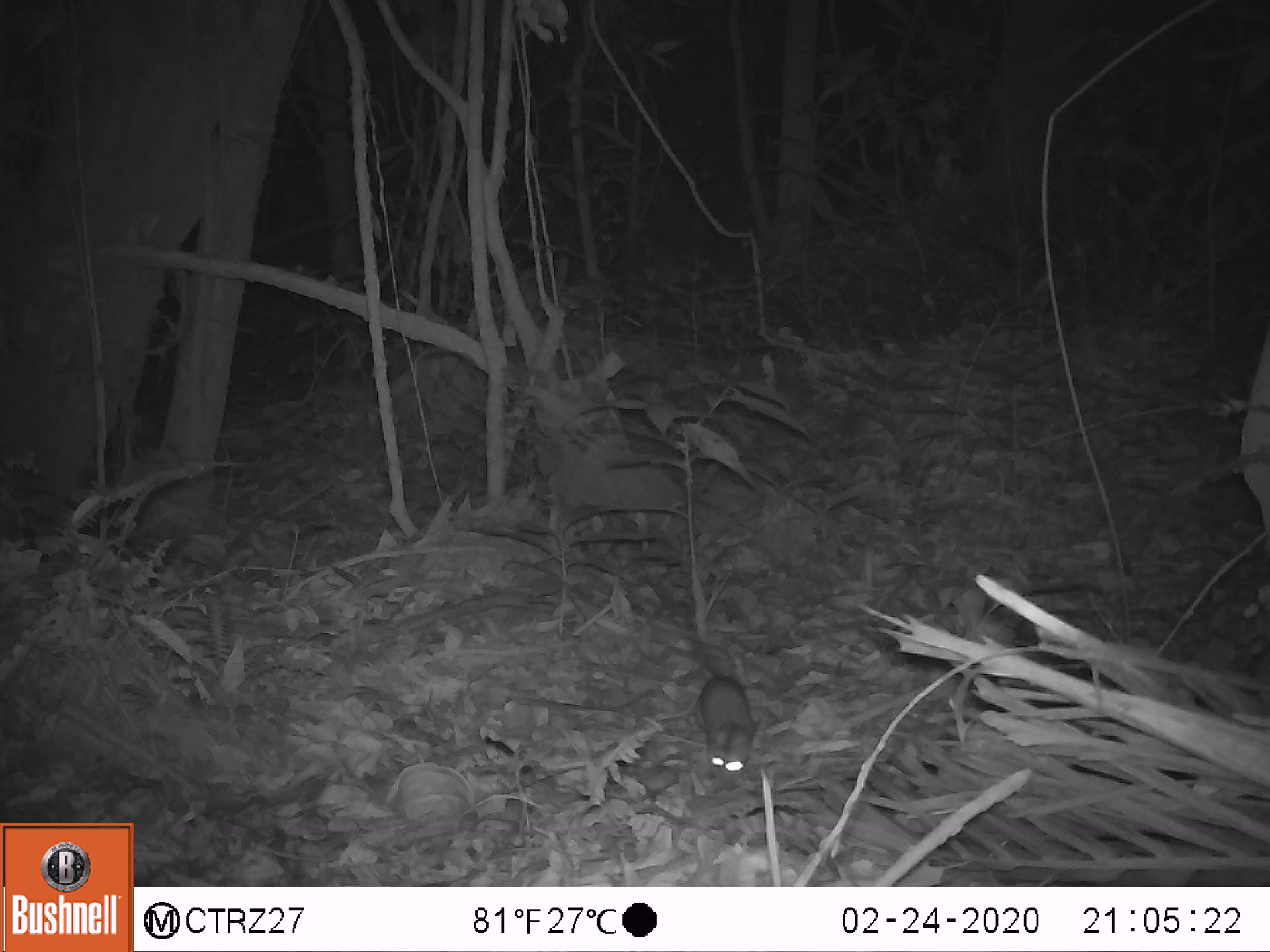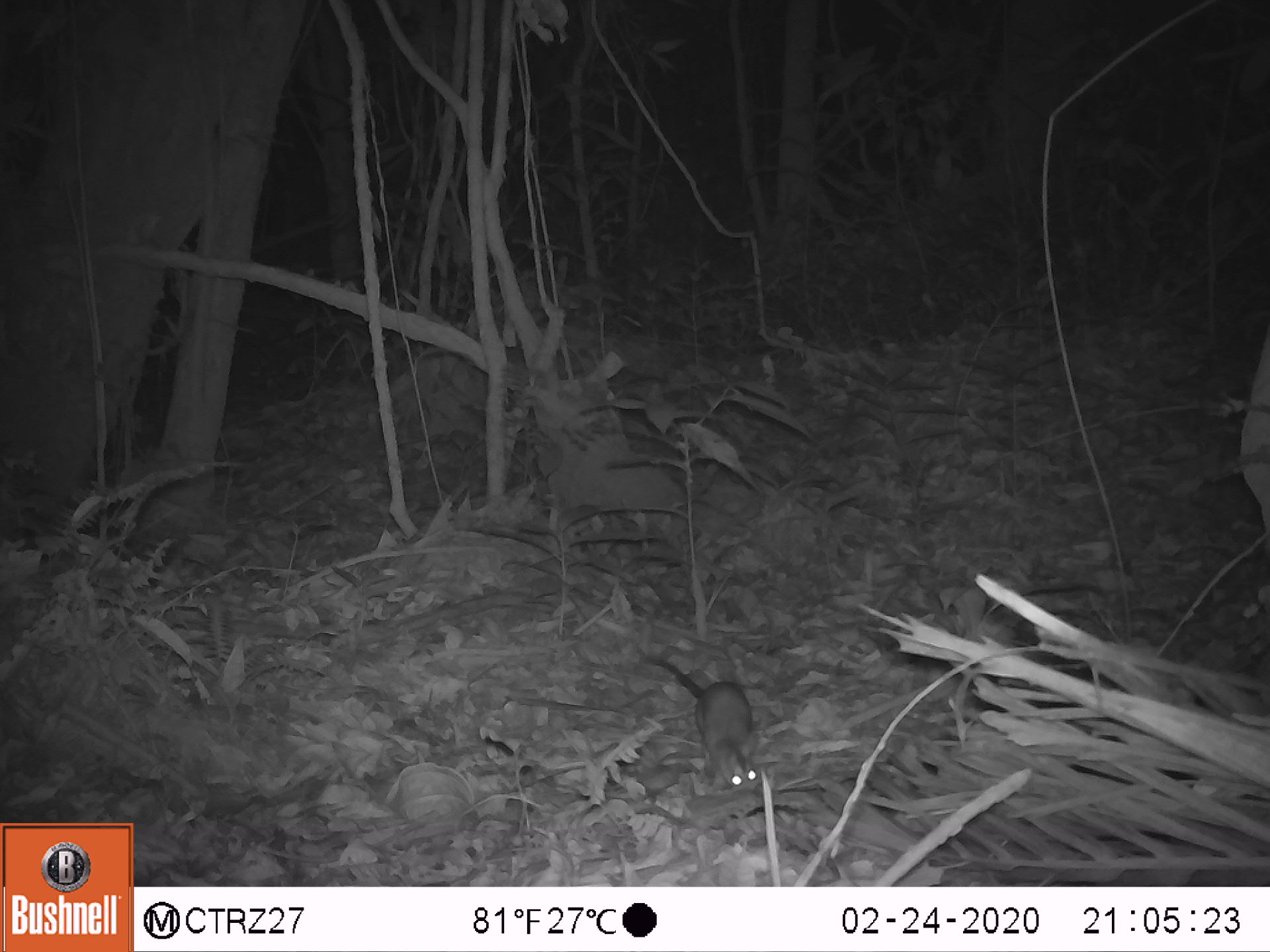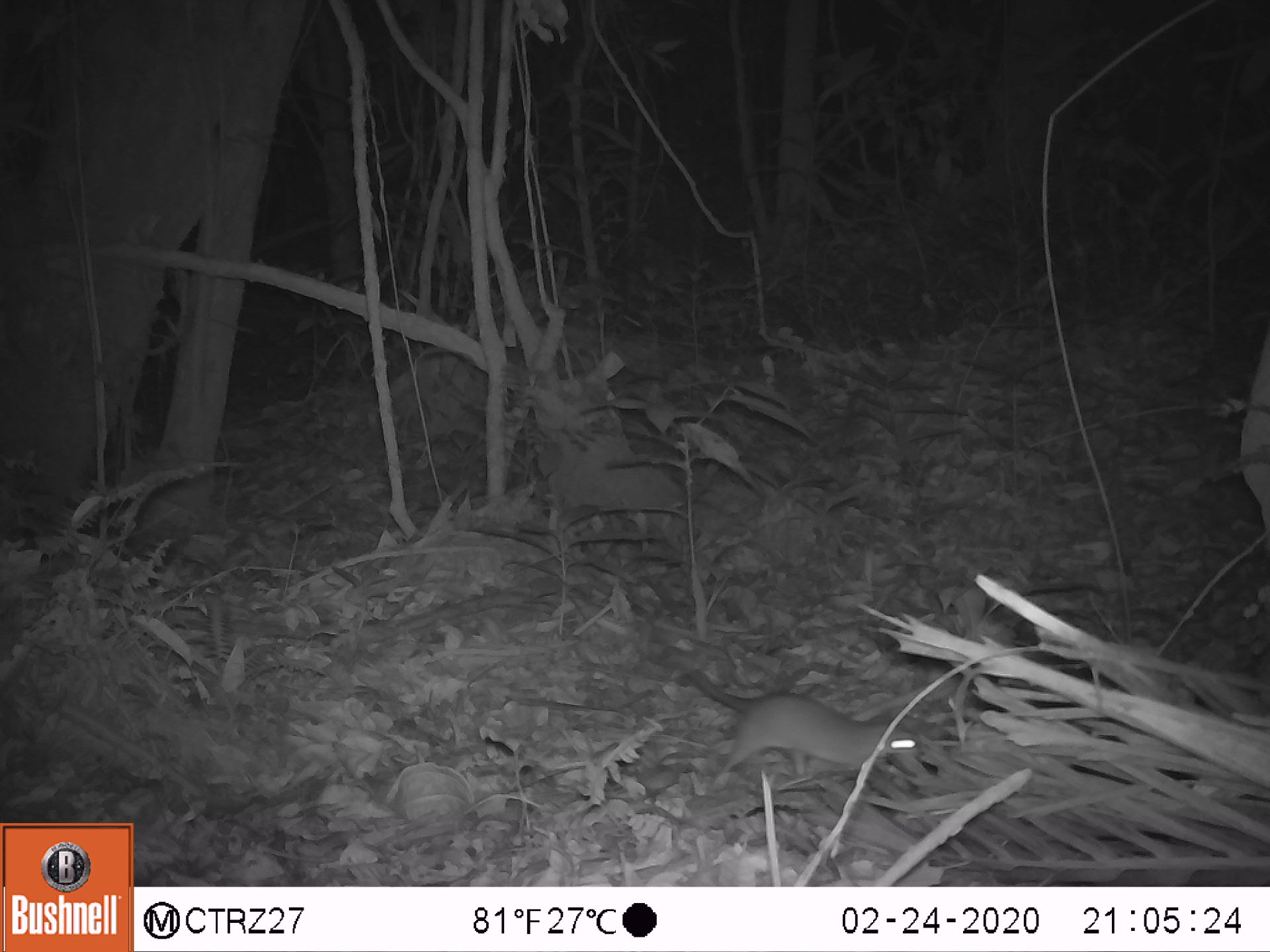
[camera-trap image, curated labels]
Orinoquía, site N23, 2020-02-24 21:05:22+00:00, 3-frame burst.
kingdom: Animalia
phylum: Chordata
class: Mammalia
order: Rodentia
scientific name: Rodentia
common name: rodent